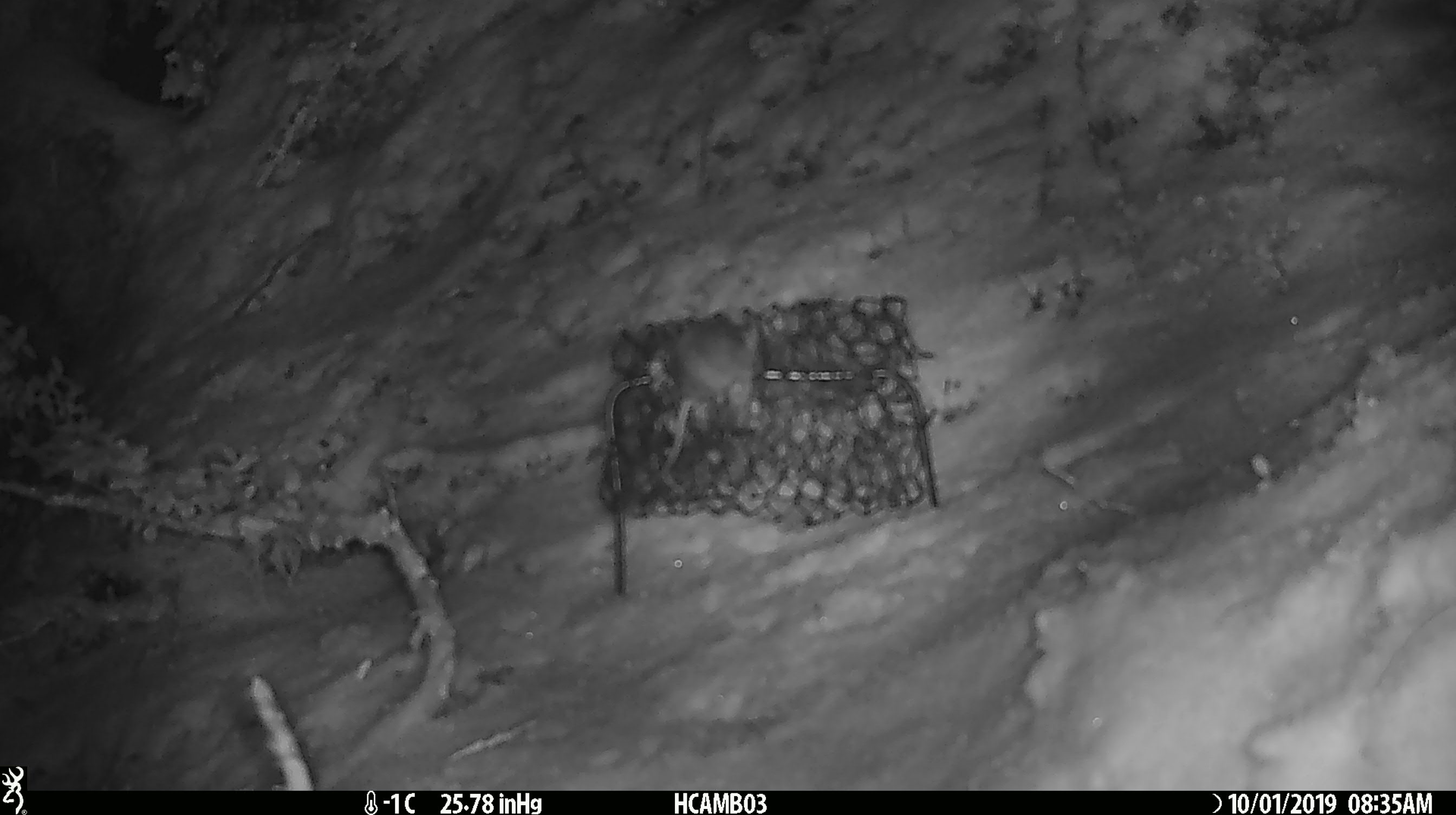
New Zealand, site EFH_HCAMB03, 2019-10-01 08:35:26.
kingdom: Animalia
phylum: Chordata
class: Mammalia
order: Rodentia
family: Muridae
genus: Mus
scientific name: Mus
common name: mouse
Mouse (Mus).